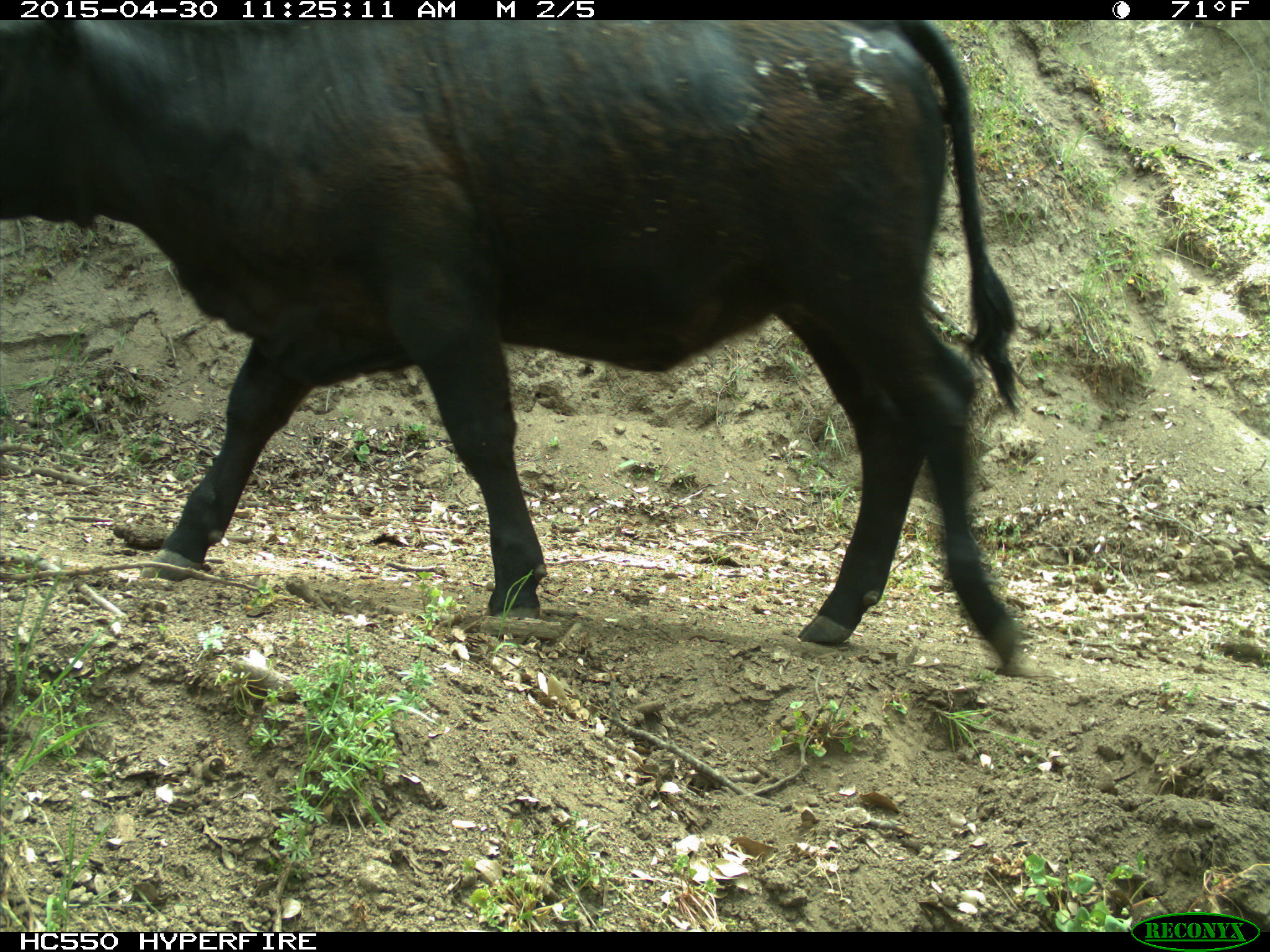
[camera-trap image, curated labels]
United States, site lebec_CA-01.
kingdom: Animalia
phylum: Chordata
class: Mammalia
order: Artiodactyla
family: Bovidae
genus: Bos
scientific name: Bos taurus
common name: domestic cow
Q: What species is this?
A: Bos taurus (domestic cow).